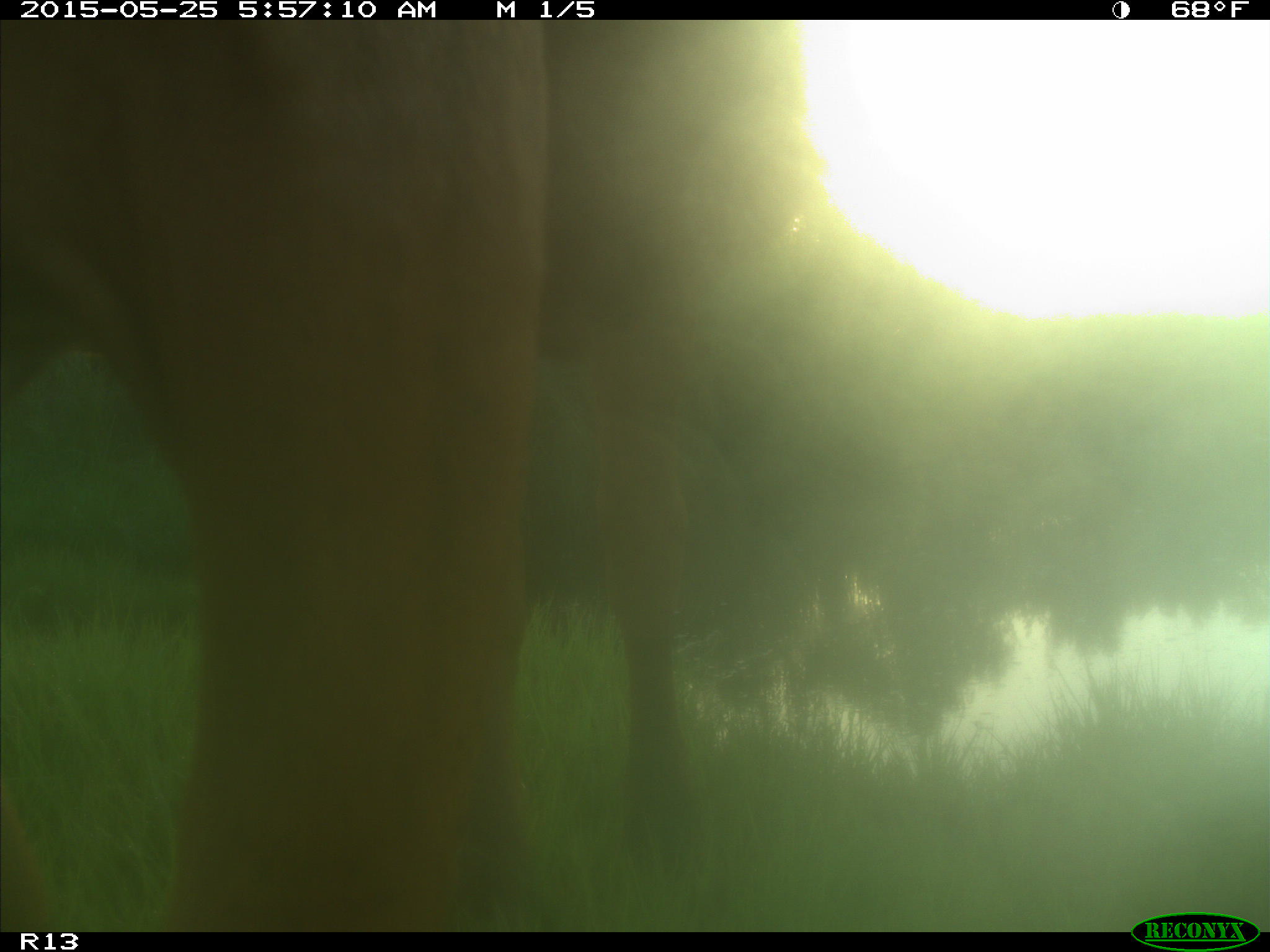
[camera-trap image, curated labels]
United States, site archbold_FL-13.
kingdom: Animalia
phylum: Chordata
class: Mammalia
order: Artiodactyla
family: Bovidae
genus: Bos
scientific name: Bos taurus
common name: domestic cow